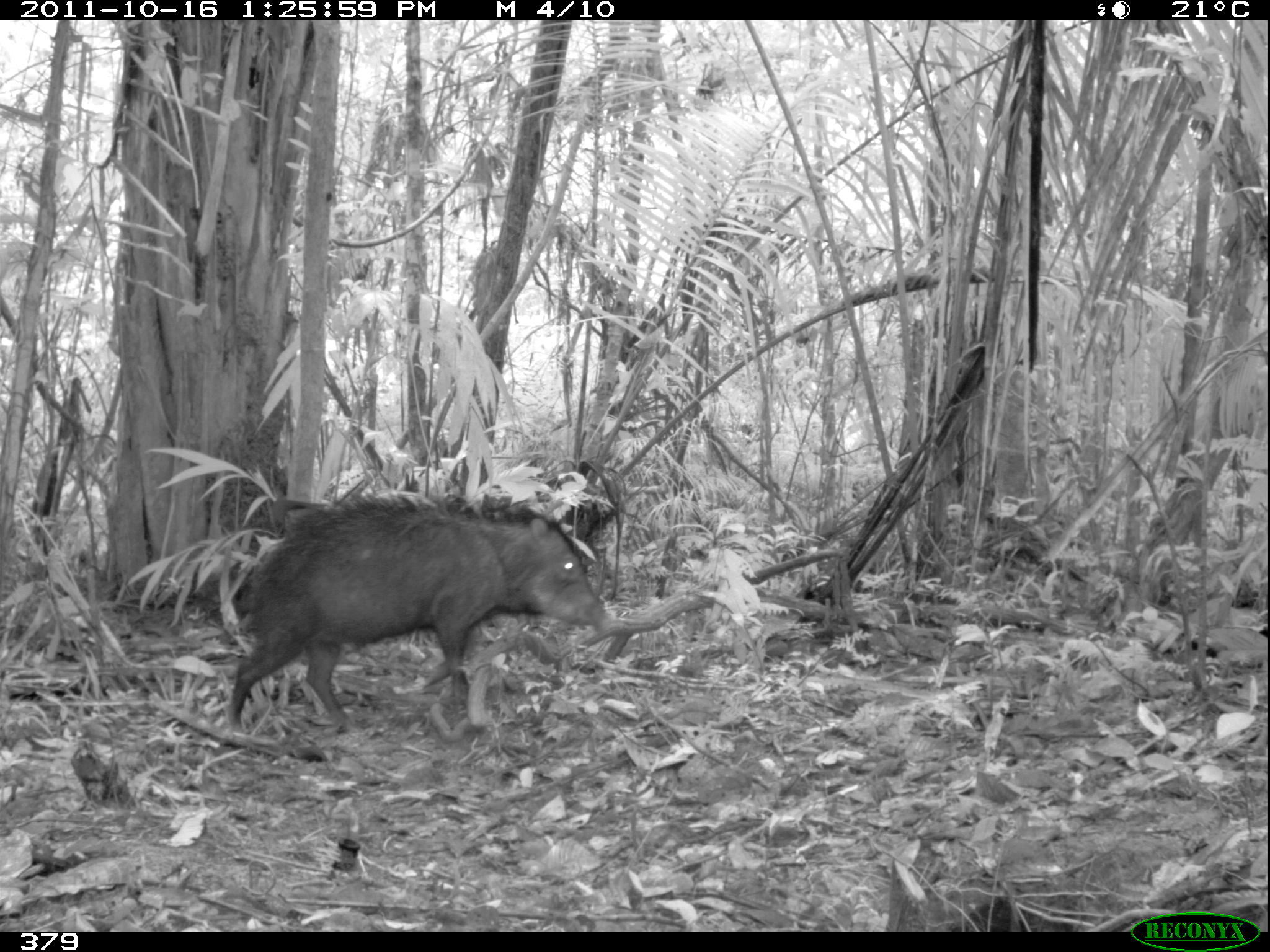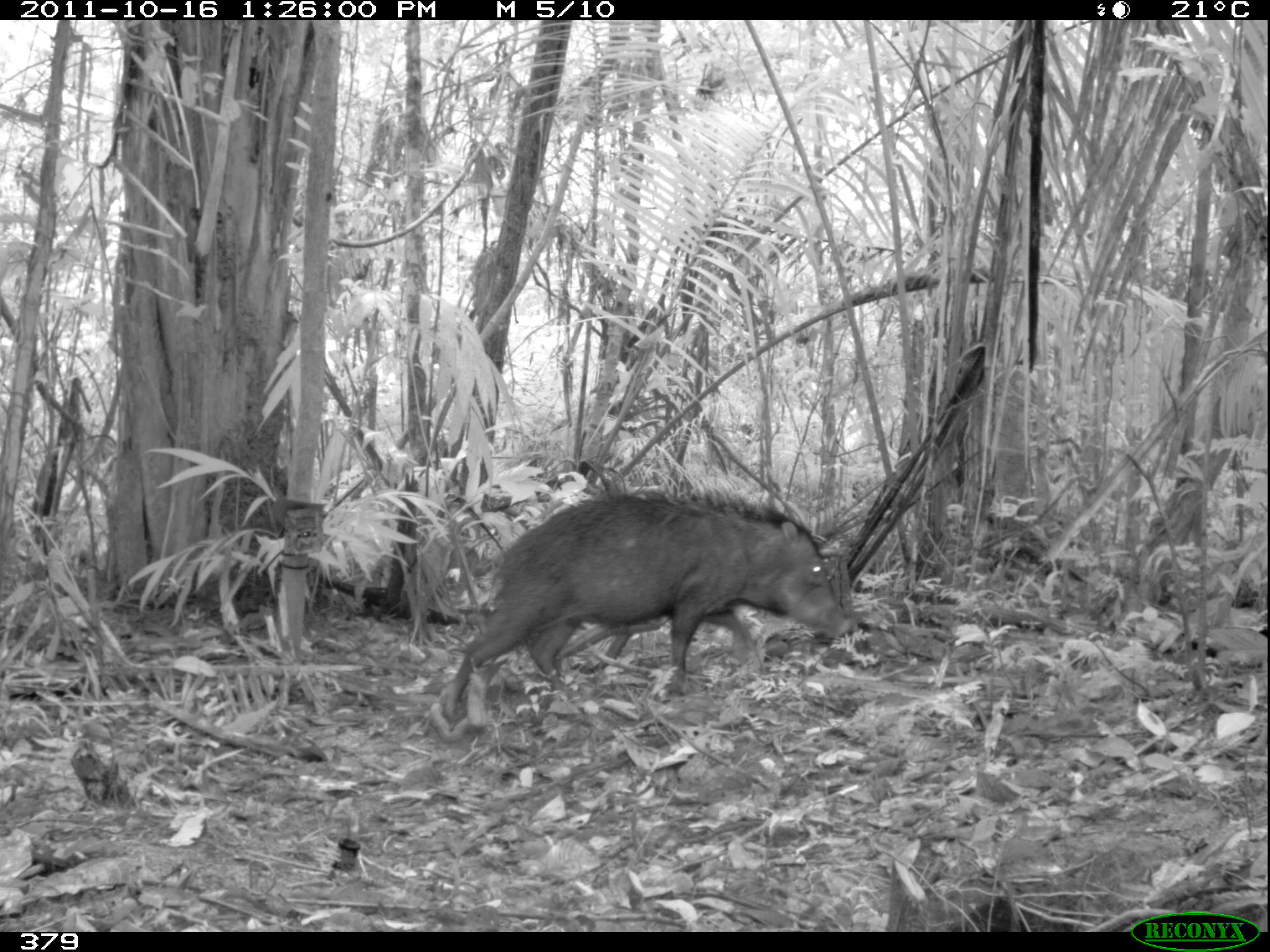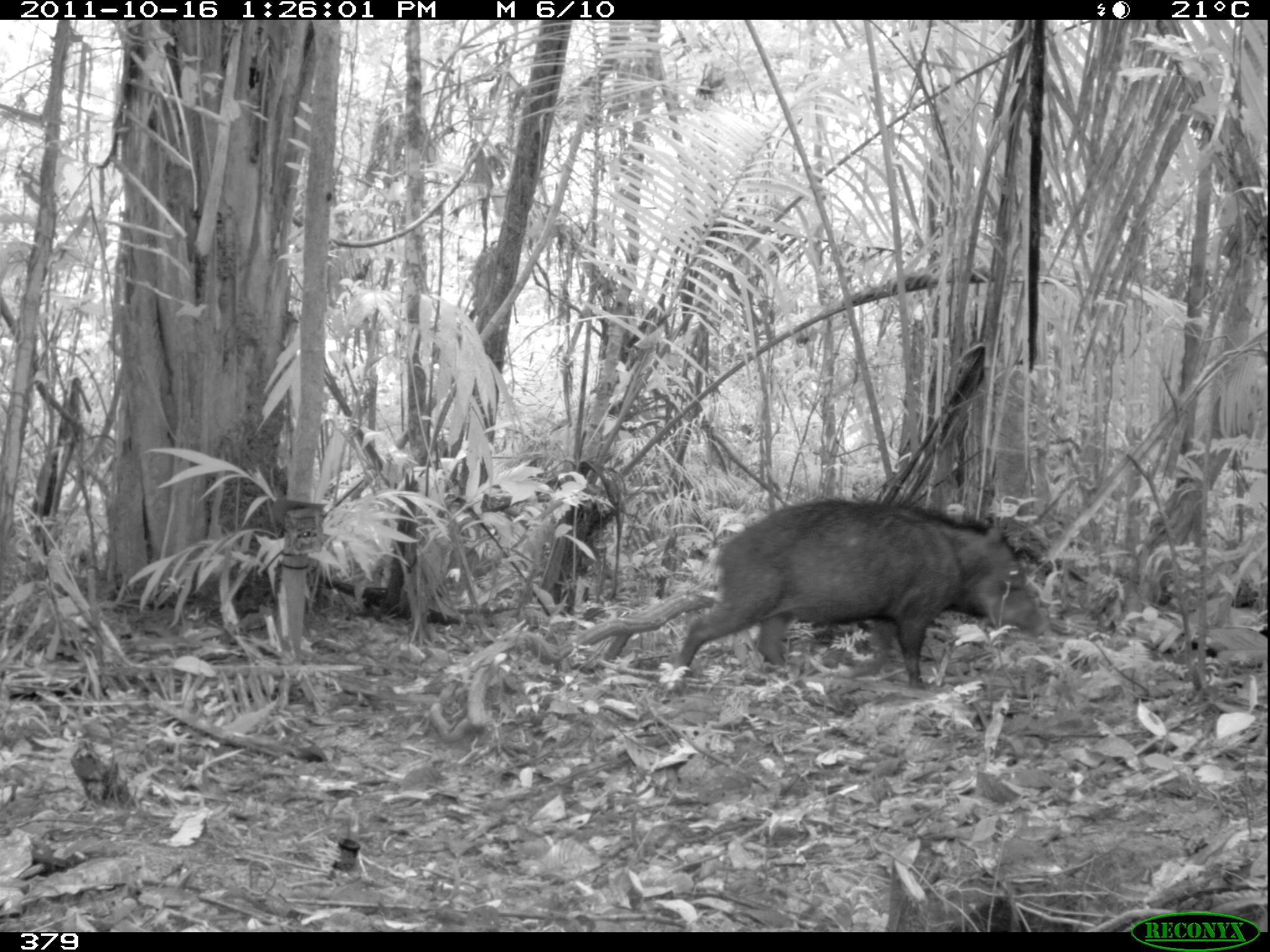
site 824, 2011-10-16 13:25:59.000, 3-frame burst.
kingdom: Animalia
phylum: Chordata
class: Mammalia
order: Artiodactyla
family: Tayassuidae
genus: Tayassu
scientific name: Tayassu pecari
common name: white-lipped peccary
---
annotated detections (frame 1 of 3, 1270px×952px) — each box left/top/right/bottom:
tayassu pecari: 226/495/614/736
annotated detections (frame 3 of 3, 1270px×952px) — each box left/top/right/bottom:
tayassu pecari: 670/497/1040/688